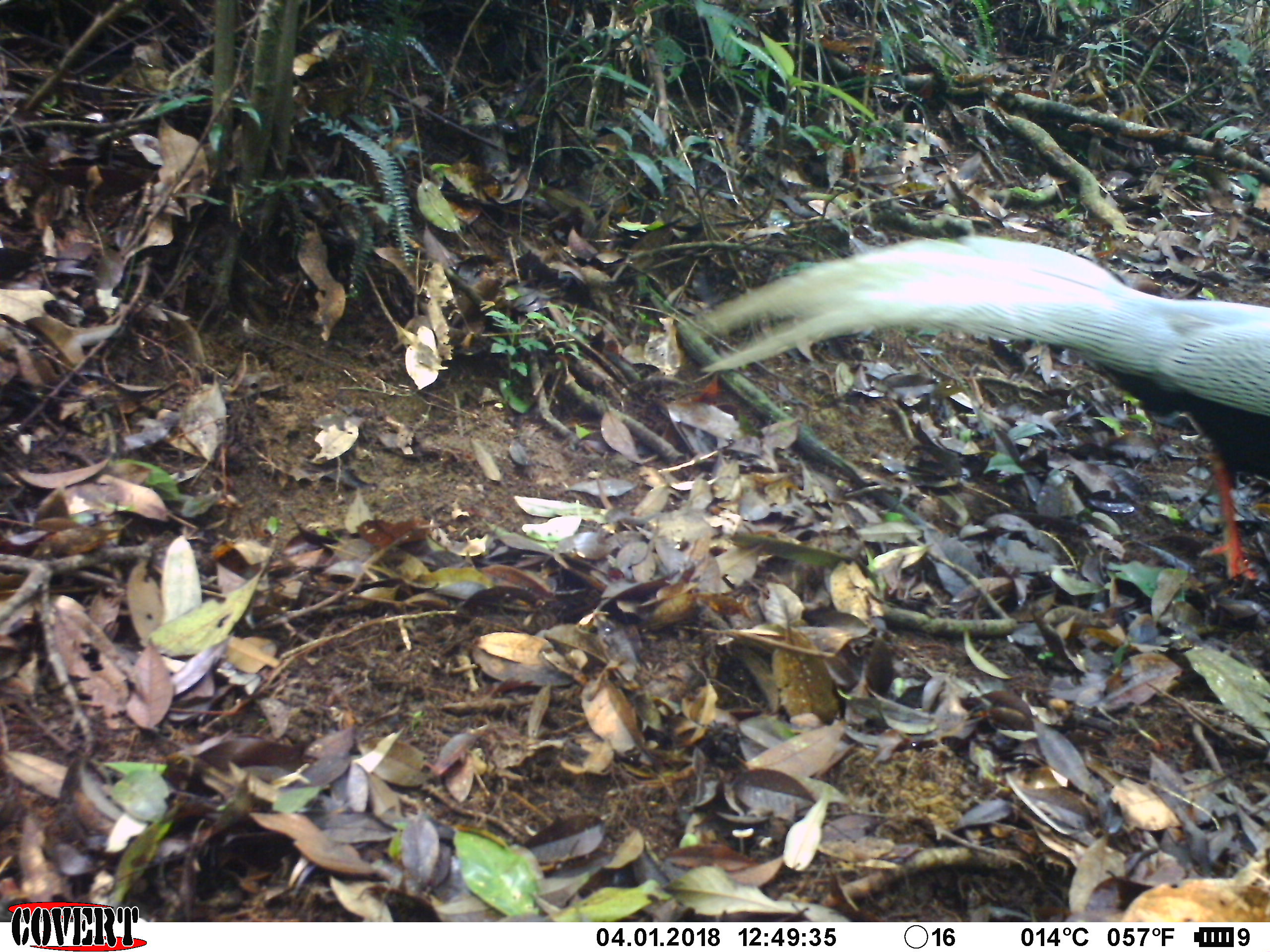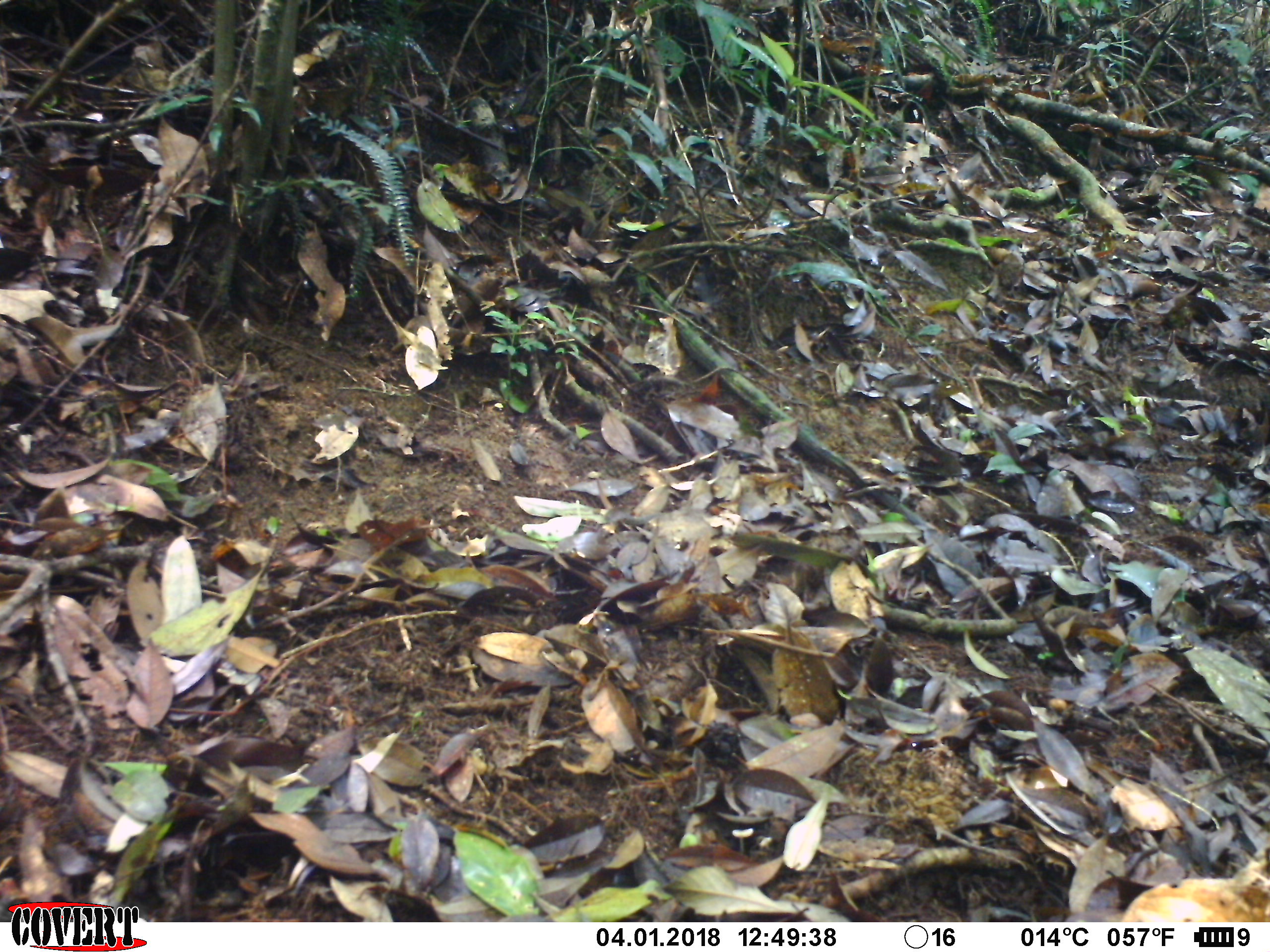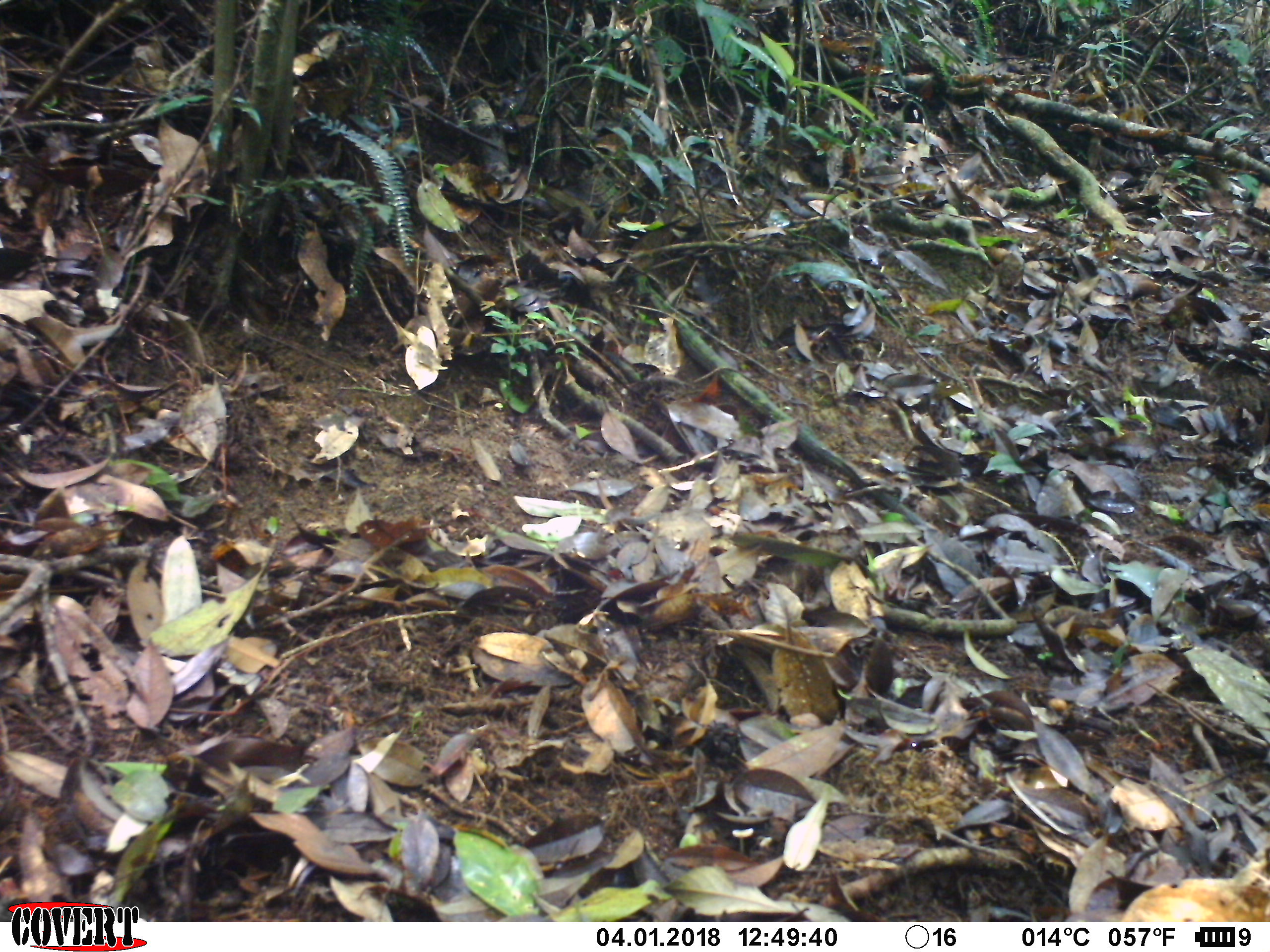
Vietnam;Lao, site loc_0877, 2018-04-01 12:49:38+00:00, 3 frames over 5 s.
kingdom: Animalia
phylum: Chordata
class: Aves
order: Galliformes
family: Phasianidae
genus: Lophura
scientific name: Lophura nycthemera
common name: silver pheasant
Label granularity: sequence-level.